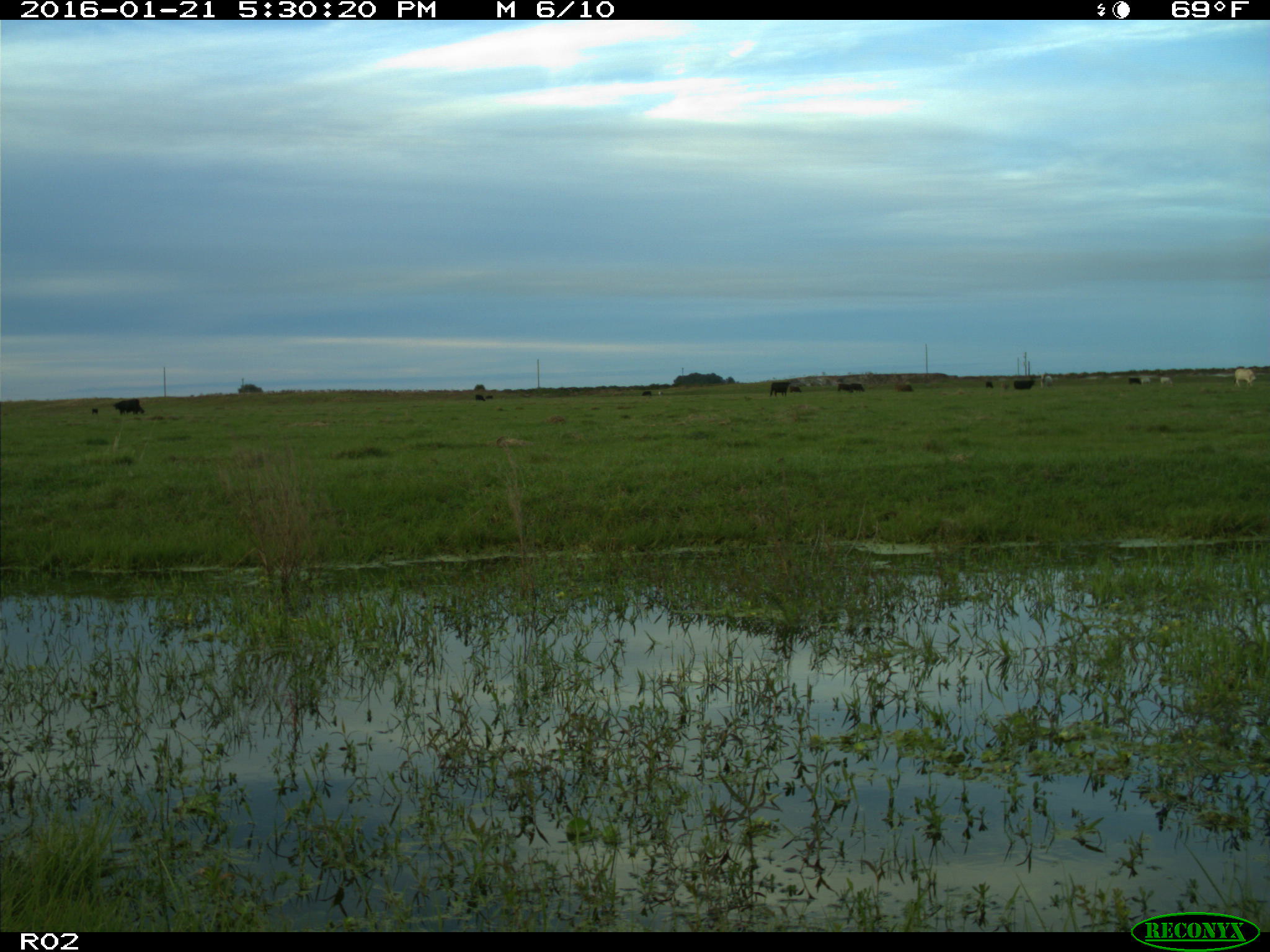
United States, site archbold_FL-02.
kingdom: Animalia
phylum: Chordata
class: Mammalia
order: Artiodactyla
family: Bovidae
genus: Bos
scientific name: Bos taurus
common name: domestic cow